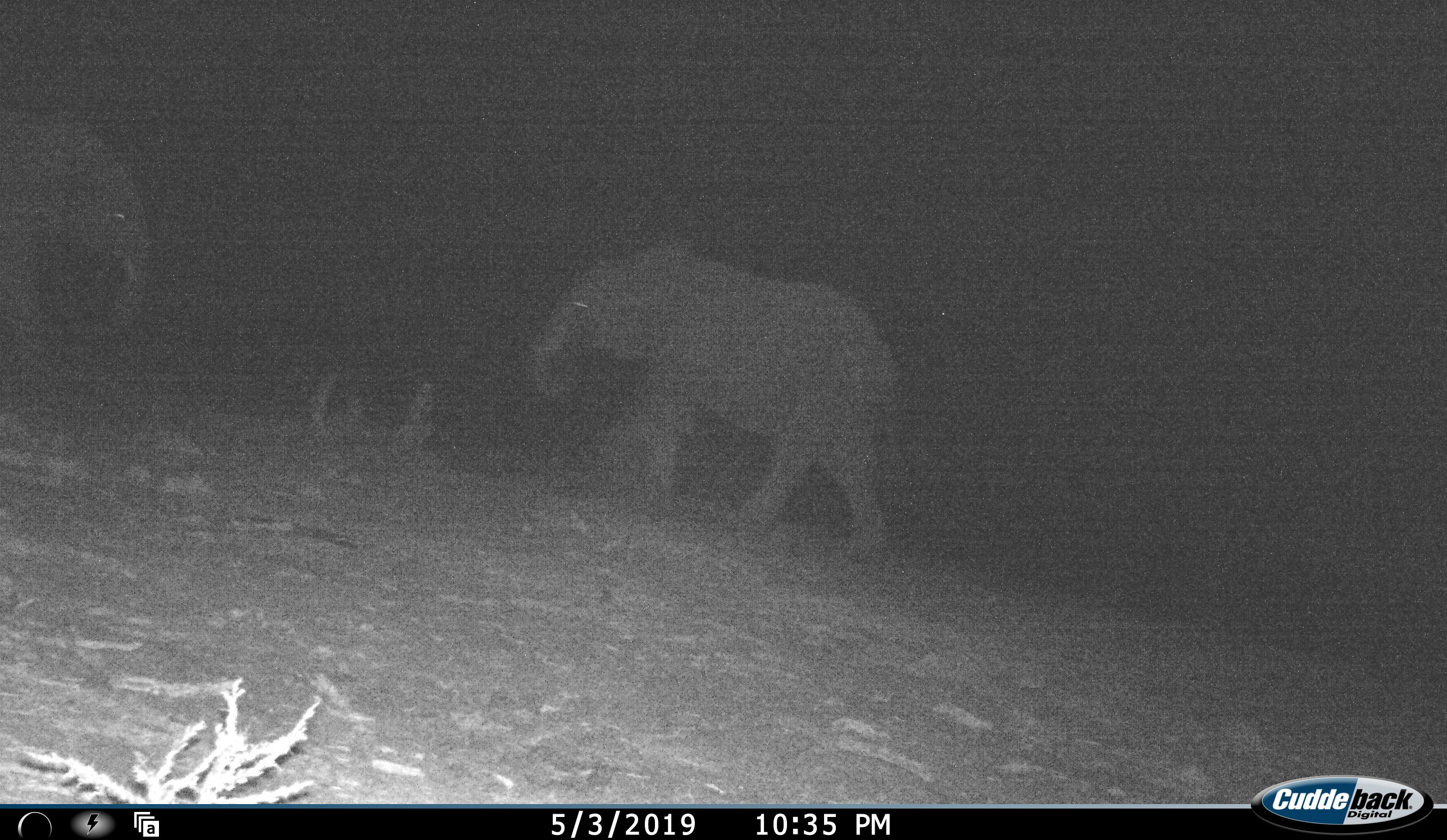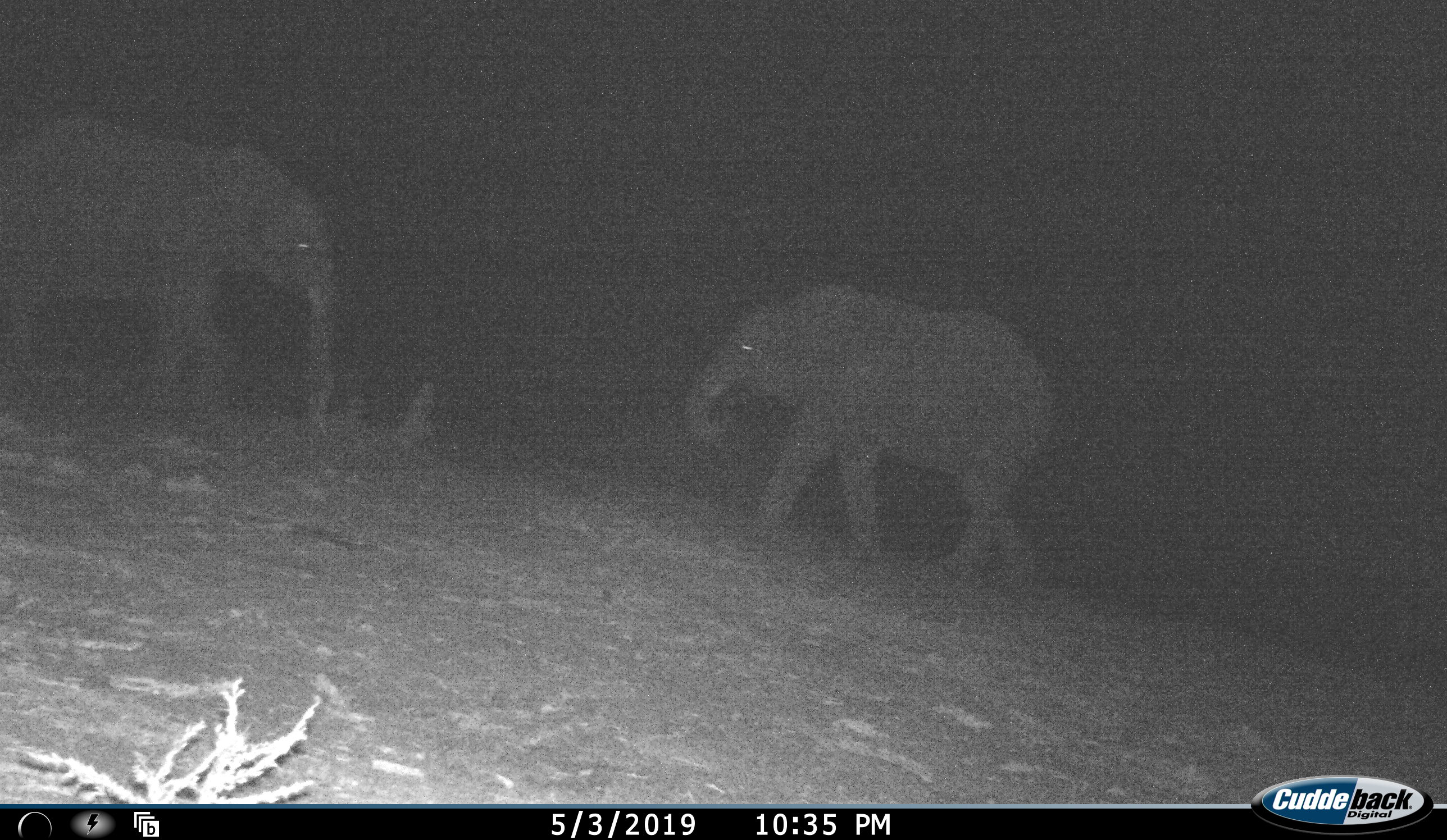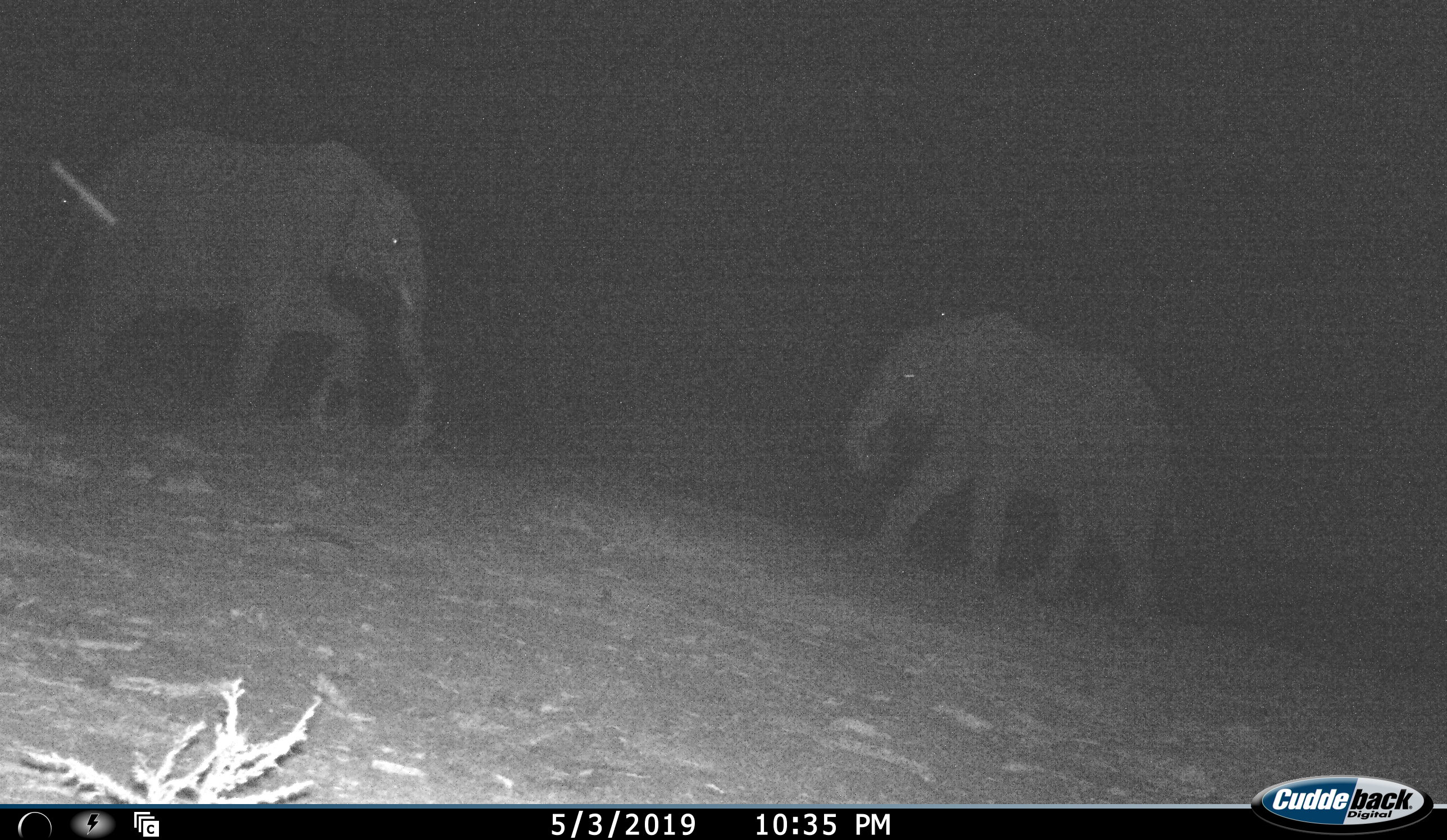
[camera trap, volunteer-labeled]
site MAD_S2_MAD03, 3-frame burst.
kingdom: Animalia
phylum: Chordata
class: Mammalia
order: Proboscidea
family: Elephantidae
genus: Loxodonta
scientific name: Loxodonta africana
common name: african bush elephant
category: elephant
Elephant (african bush elephant) (Loxodonta africana), count 2. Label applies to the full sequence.